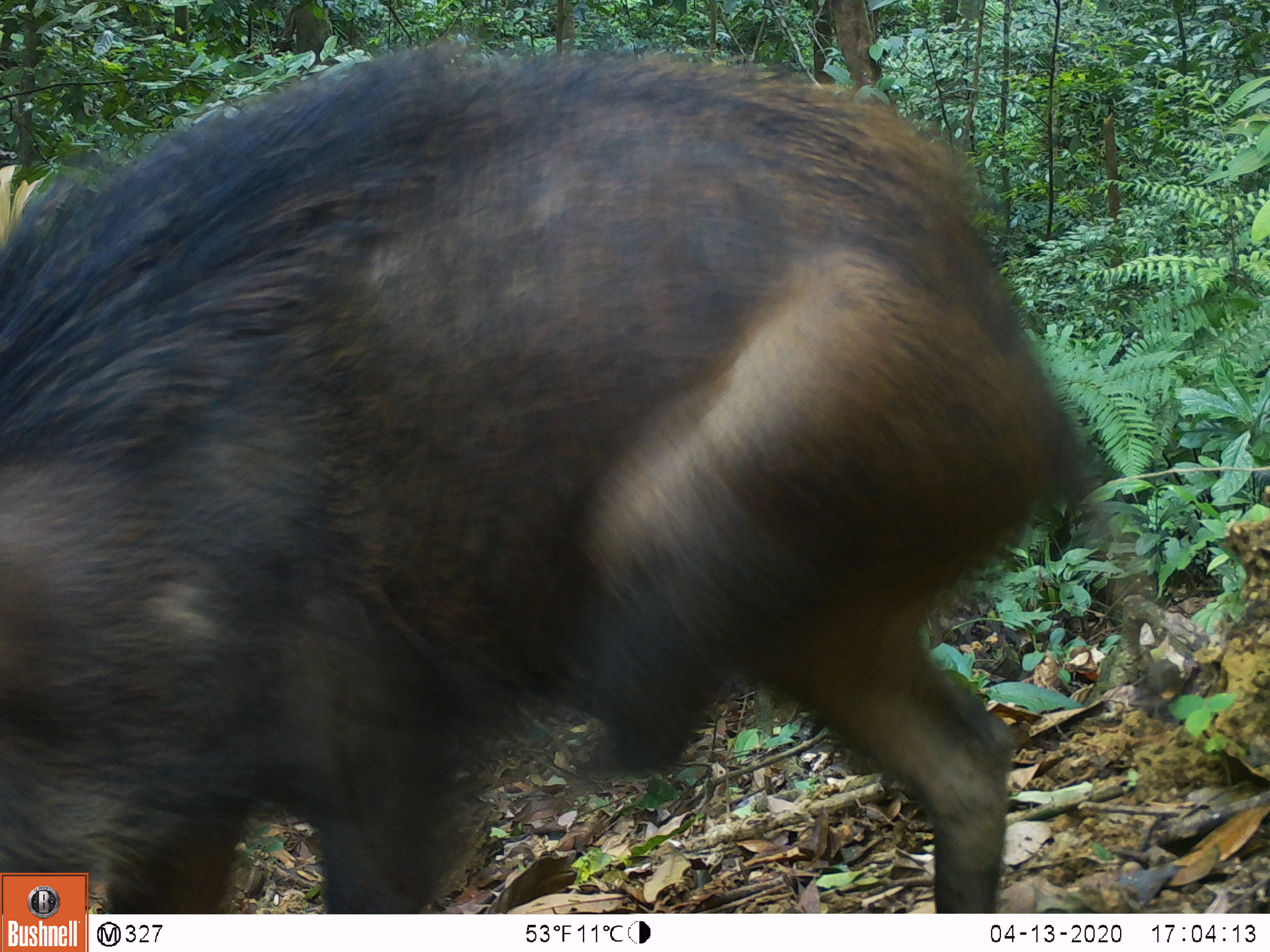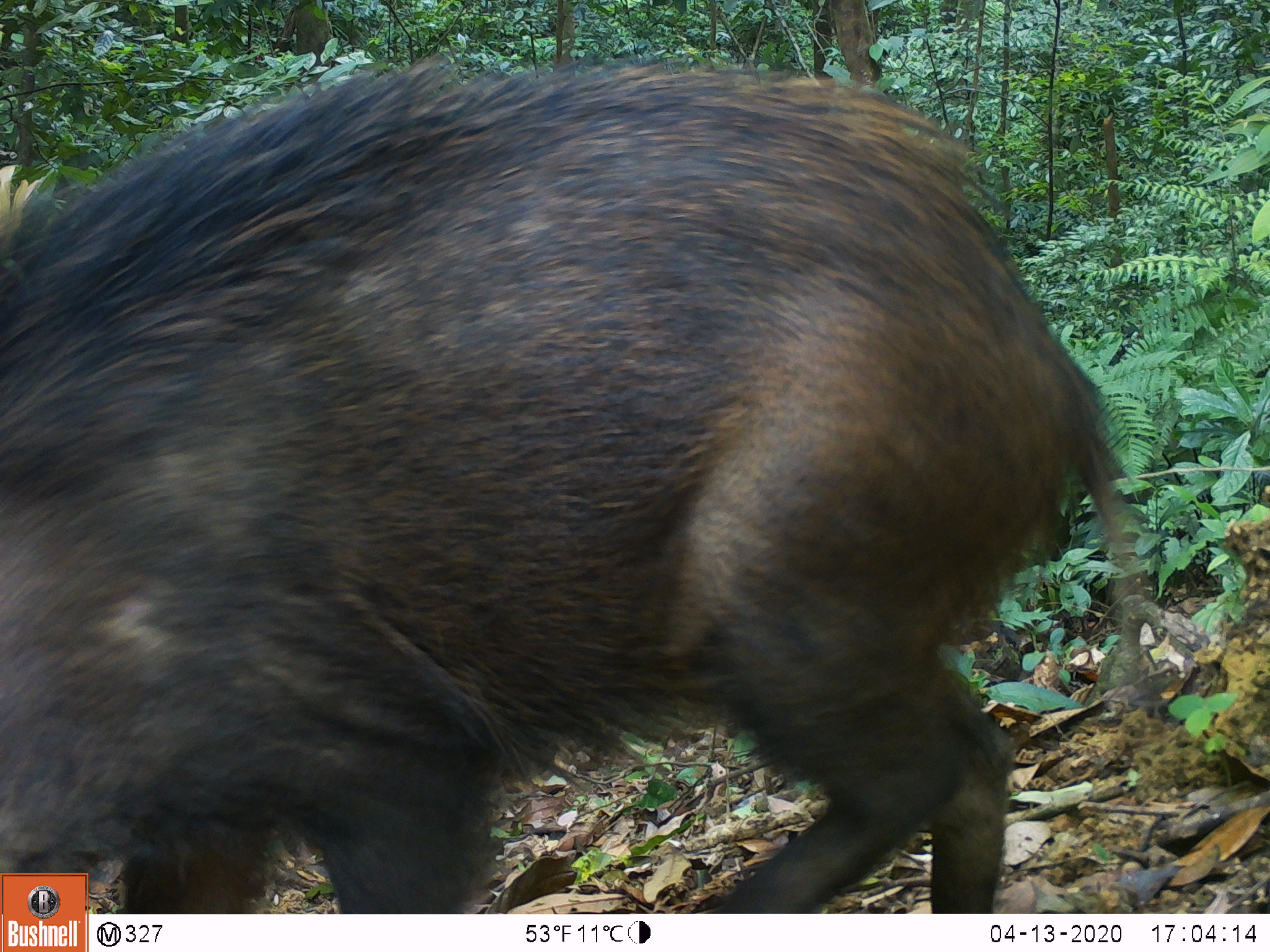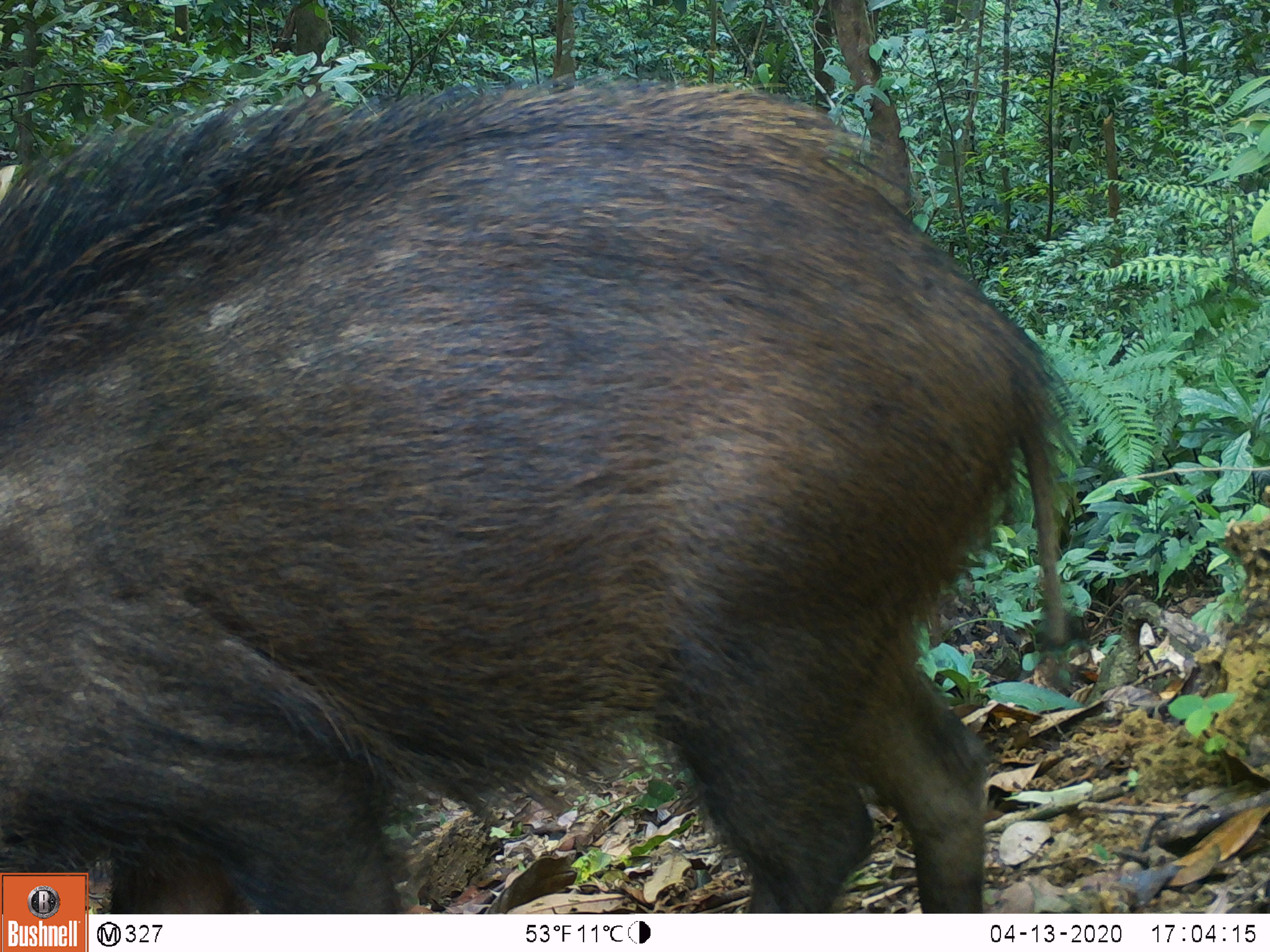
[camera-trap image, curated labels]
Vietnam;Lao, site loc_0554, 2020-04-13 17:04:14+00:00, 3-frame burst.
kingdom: Animalia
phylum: Chordata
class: Mammalia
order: Artiodactyla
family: Suidae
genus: Sus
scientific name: Sus scrofa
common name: eurasian wild pig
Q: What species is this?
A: Eurasian wild pig (Sus scrofa).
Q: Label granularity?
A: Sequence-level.